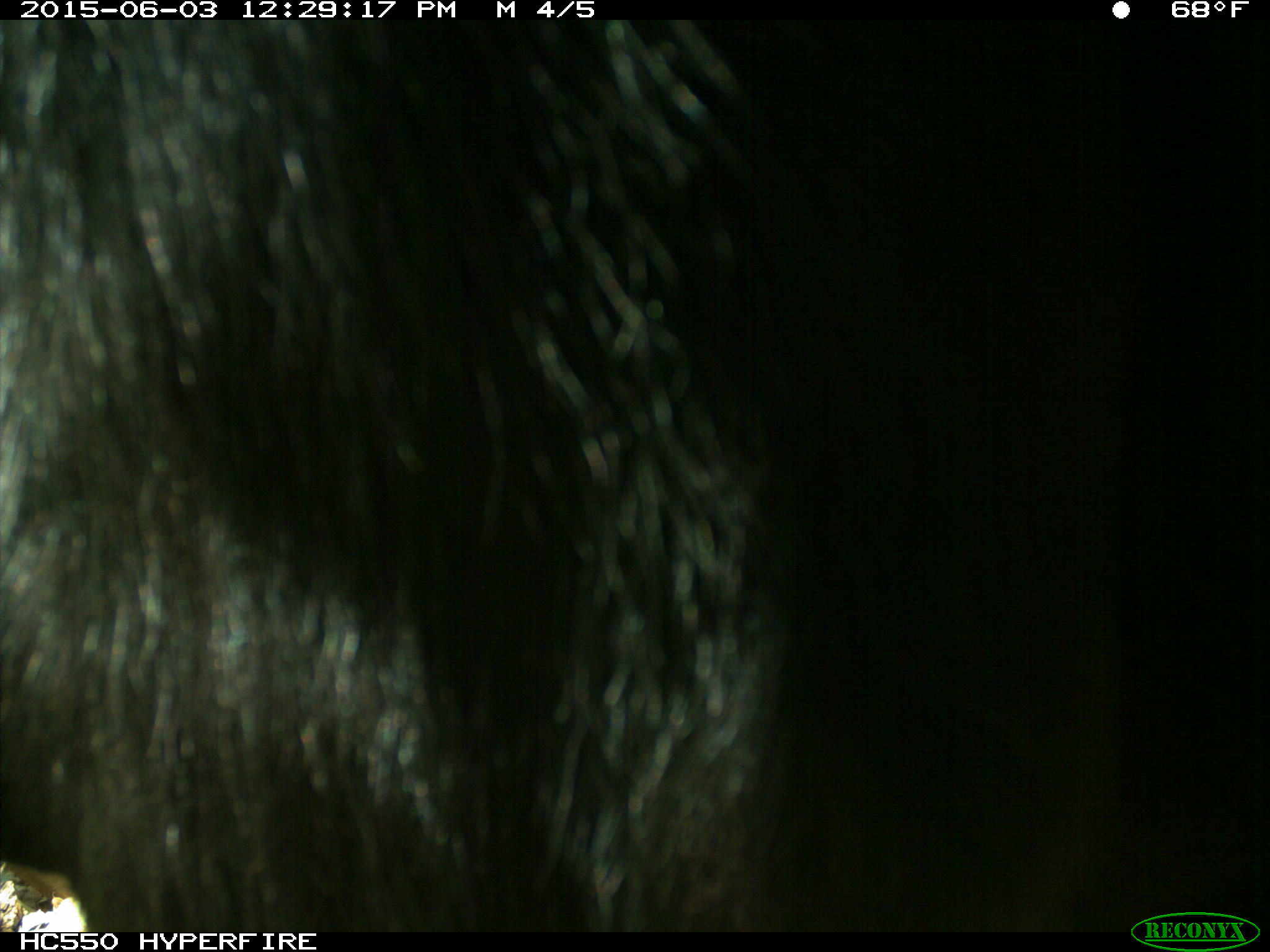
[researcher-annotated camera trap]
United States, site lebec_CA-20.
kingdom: Animalia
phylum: Chordata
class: Mammalia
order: Artiodactyla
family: Bovidae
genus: Bos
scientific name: Bos taurus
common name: domestic cow